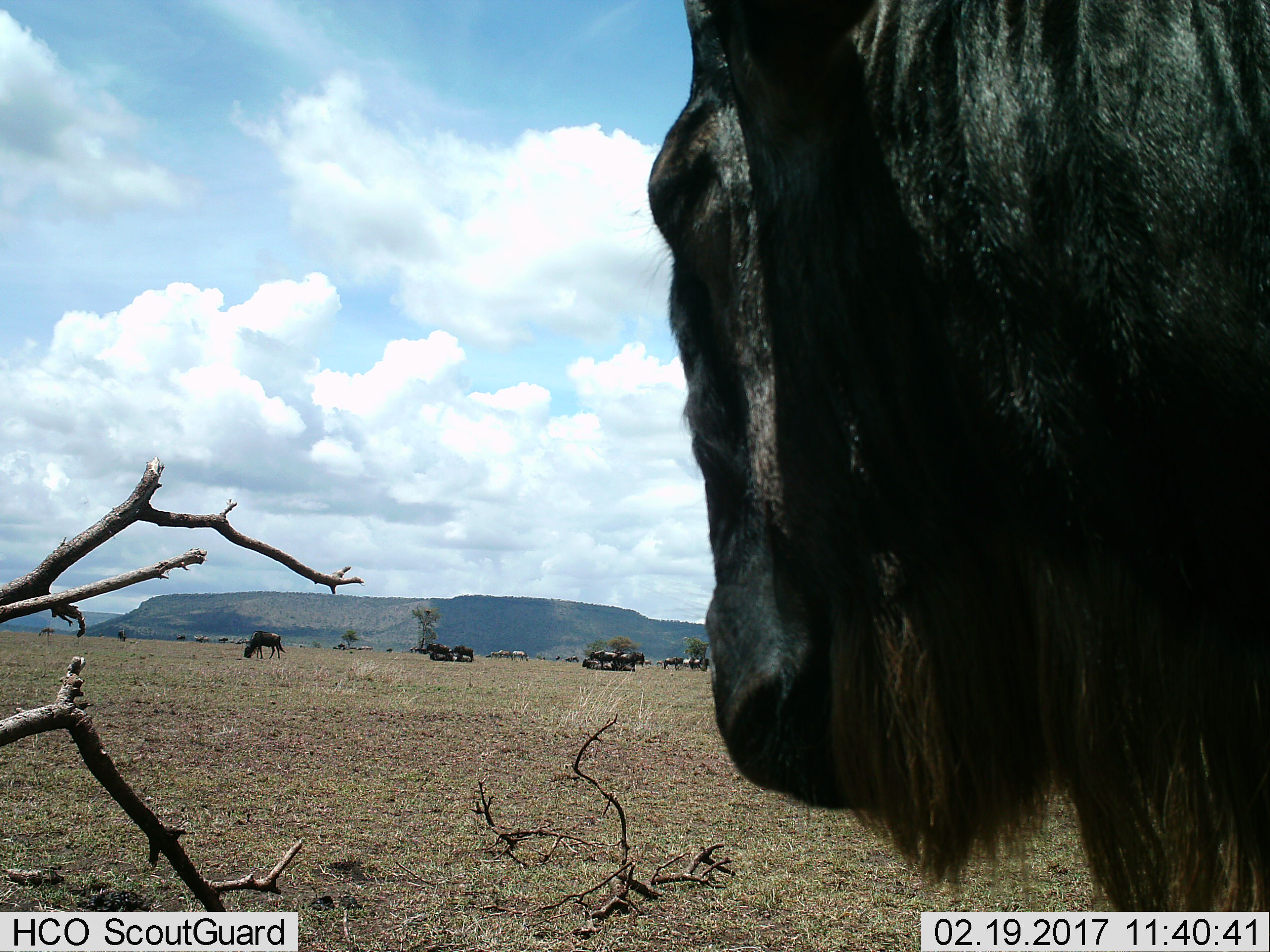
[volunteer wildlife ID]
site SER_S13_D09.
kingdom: Animalia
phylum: Chordata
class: Mammalia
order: Artiodactyla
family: Bovidae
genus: Connochaetes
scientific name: Connochaetes taurinus taurinus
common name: blue wildebeest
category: wildebeestblue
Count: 11-50.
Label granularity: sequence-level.